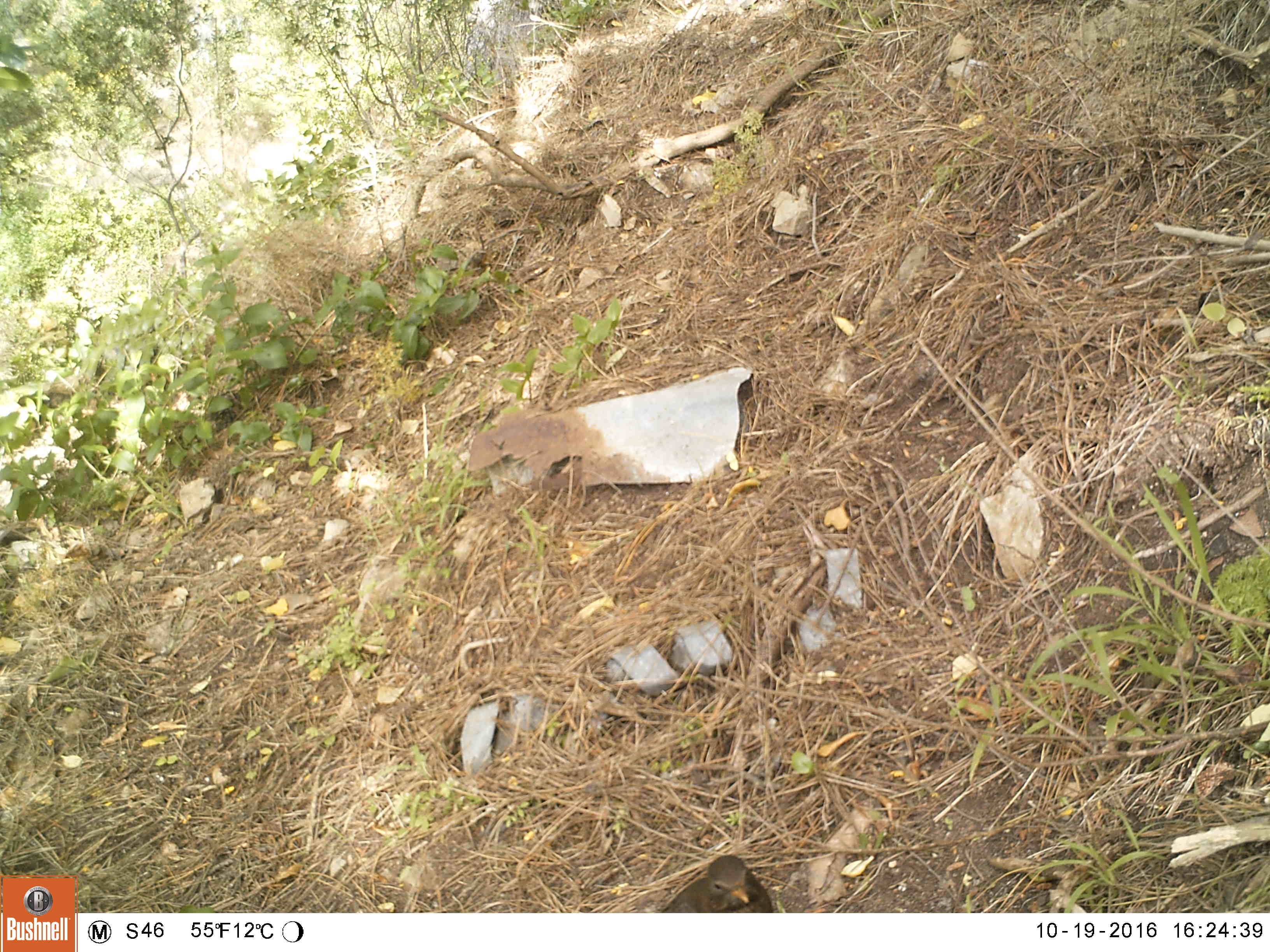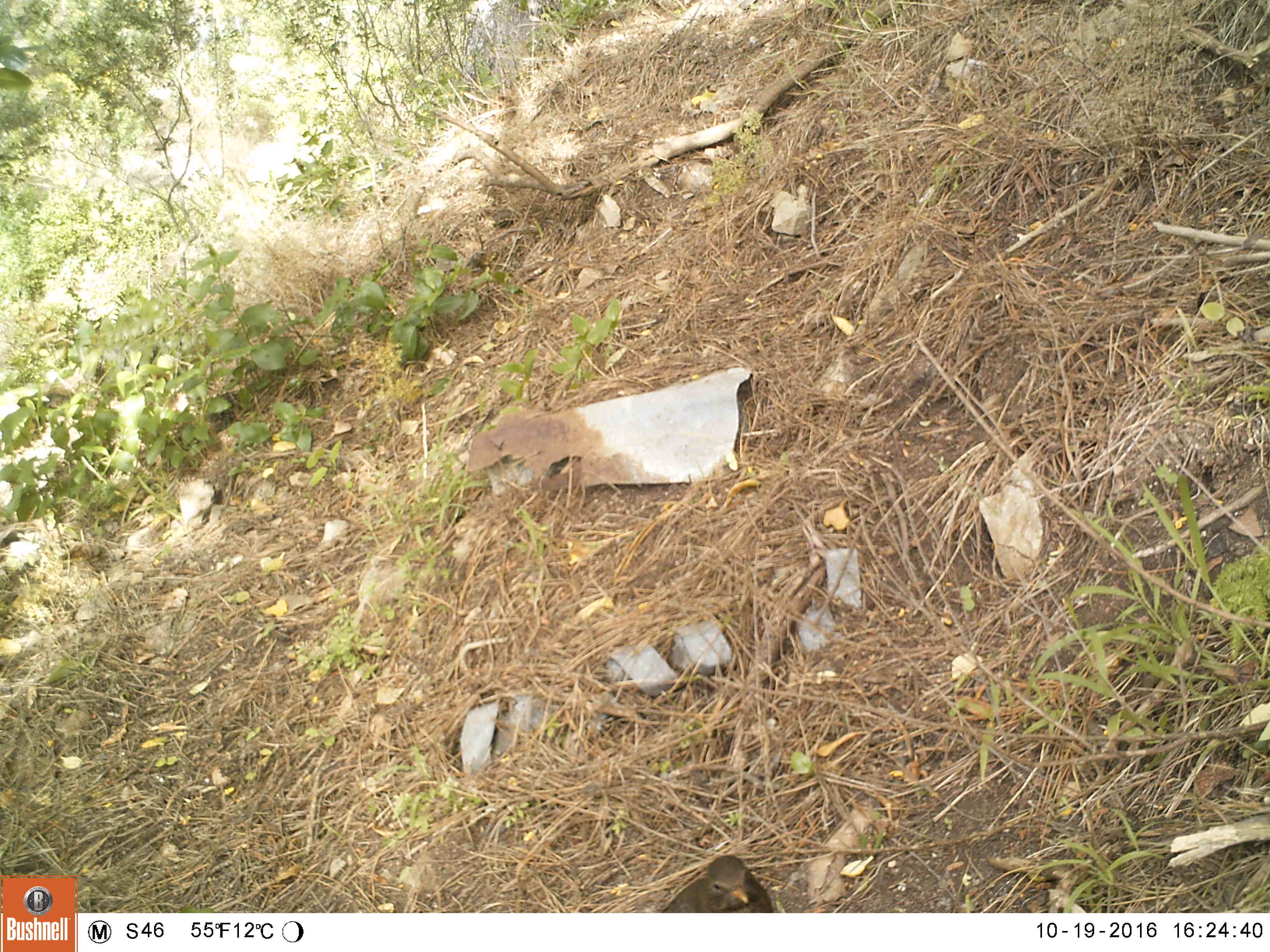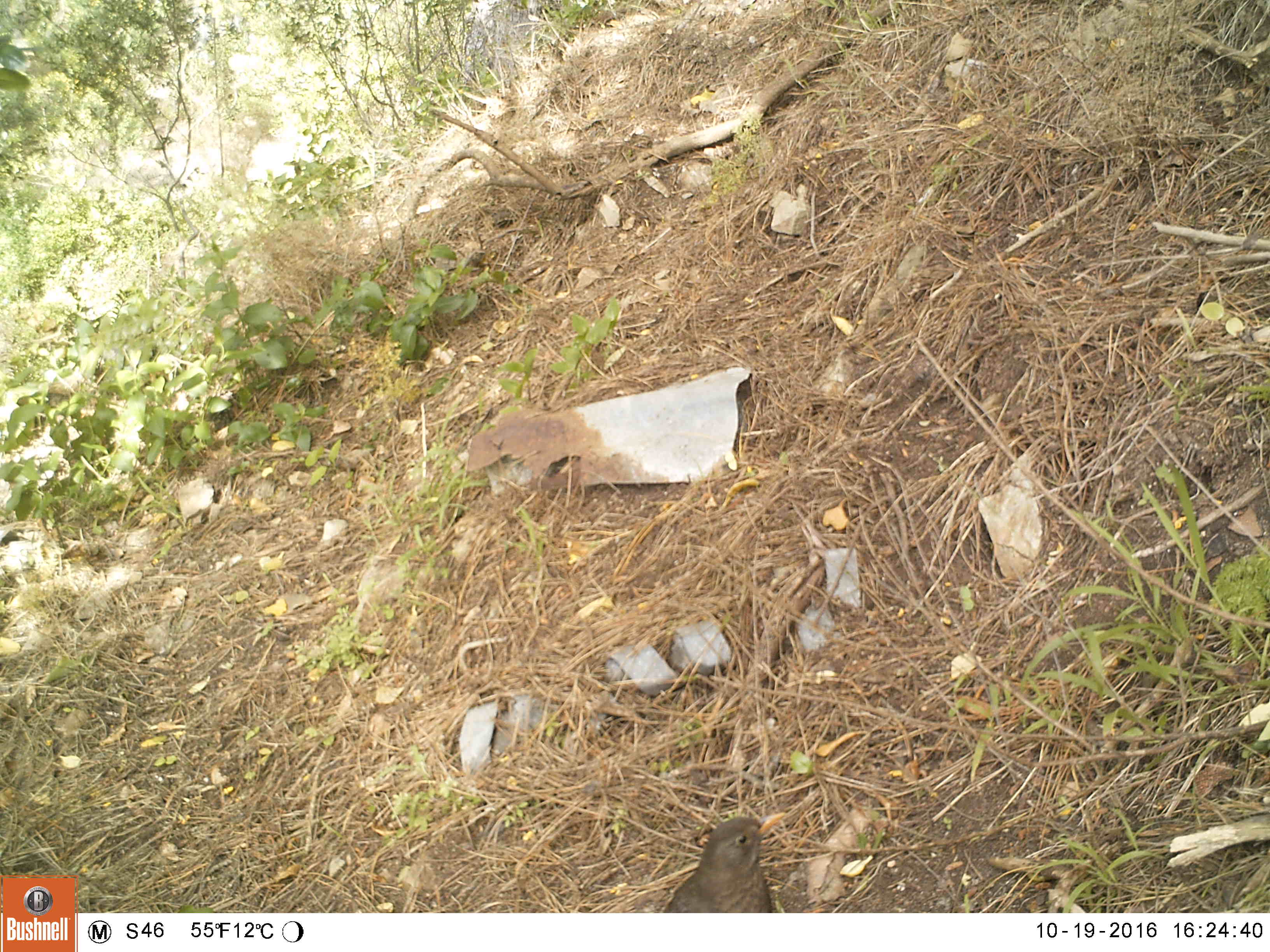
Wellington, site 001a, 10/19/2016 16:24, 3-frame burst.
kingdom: Animalia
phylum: Chordata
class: Aves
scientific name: Aves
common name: bird